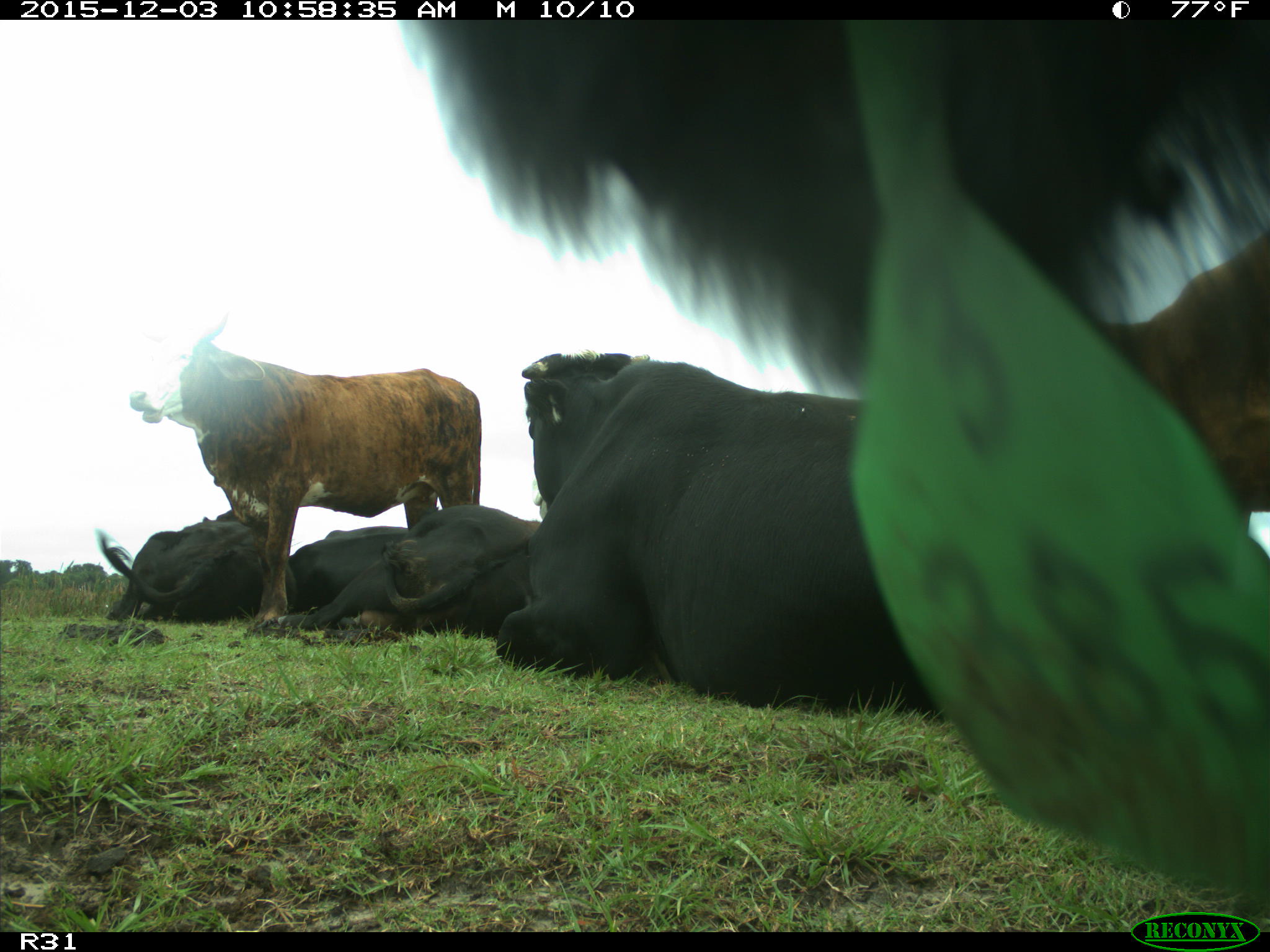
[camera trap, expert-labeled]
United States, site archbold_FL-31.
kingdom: Animalia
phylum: Chordata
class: Mammalia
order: Artiodactyla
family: Bovidae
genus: Bos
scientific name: Bos taurus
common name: domestic cow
Bos taurus (domestic cow).